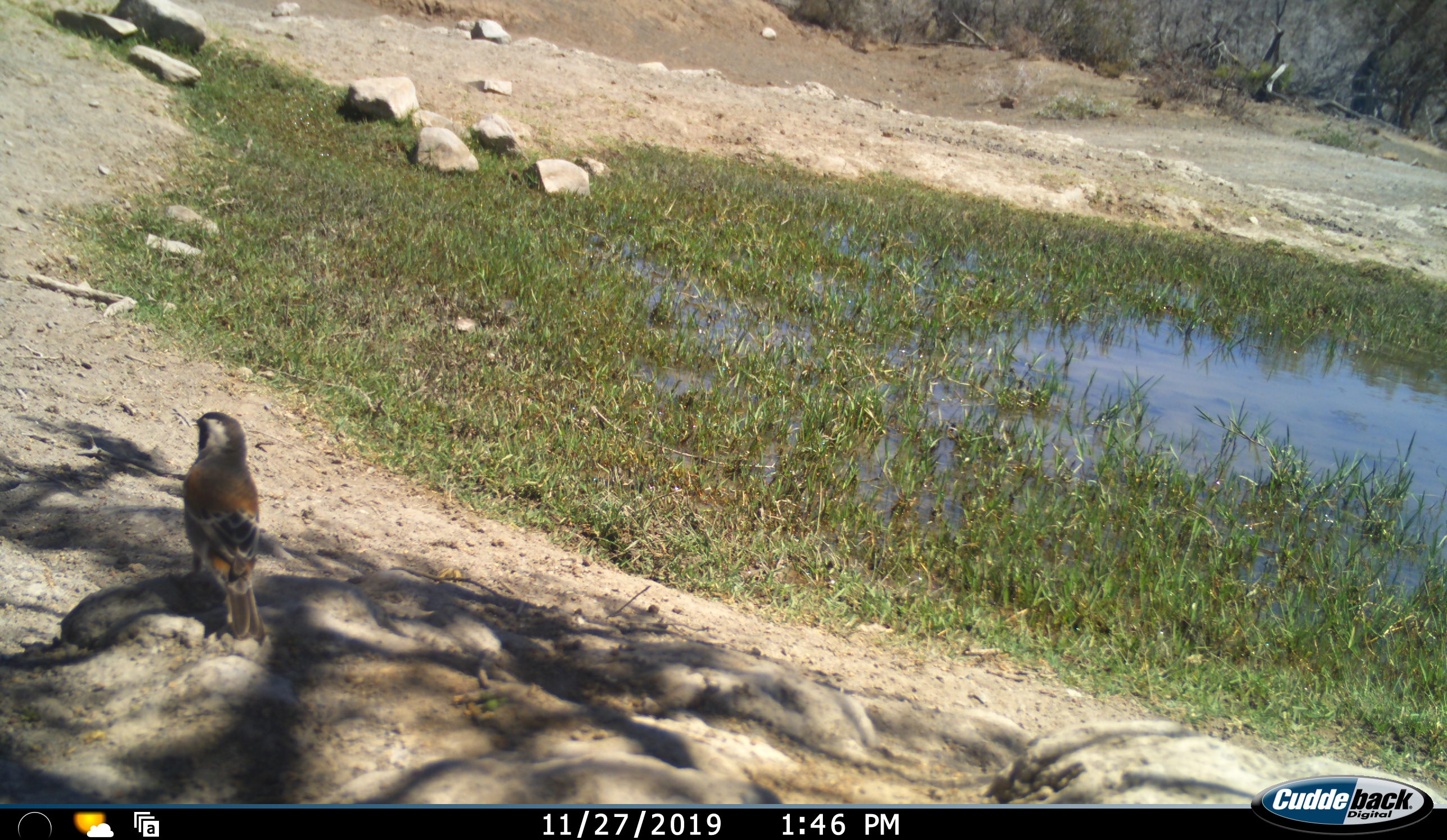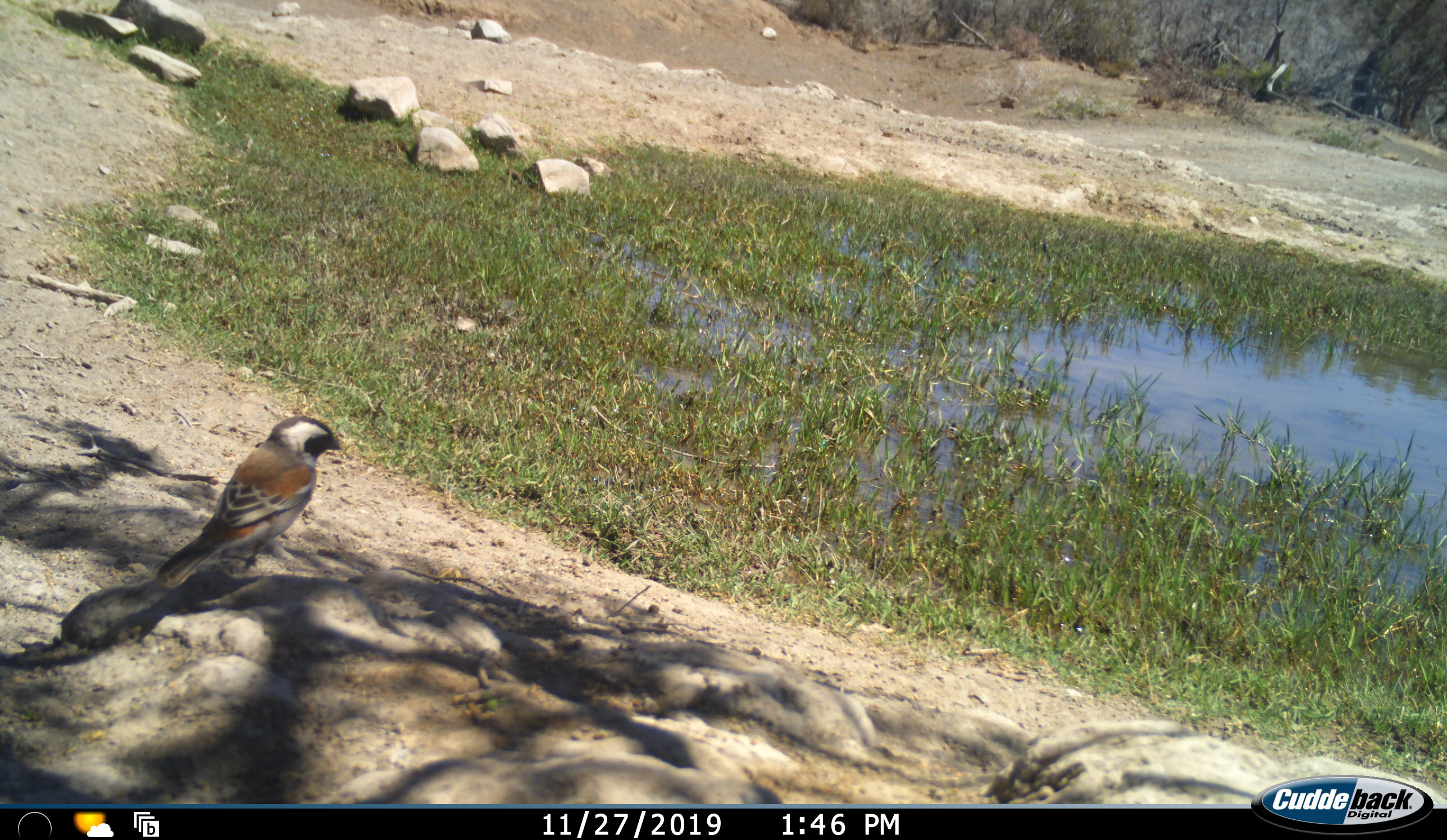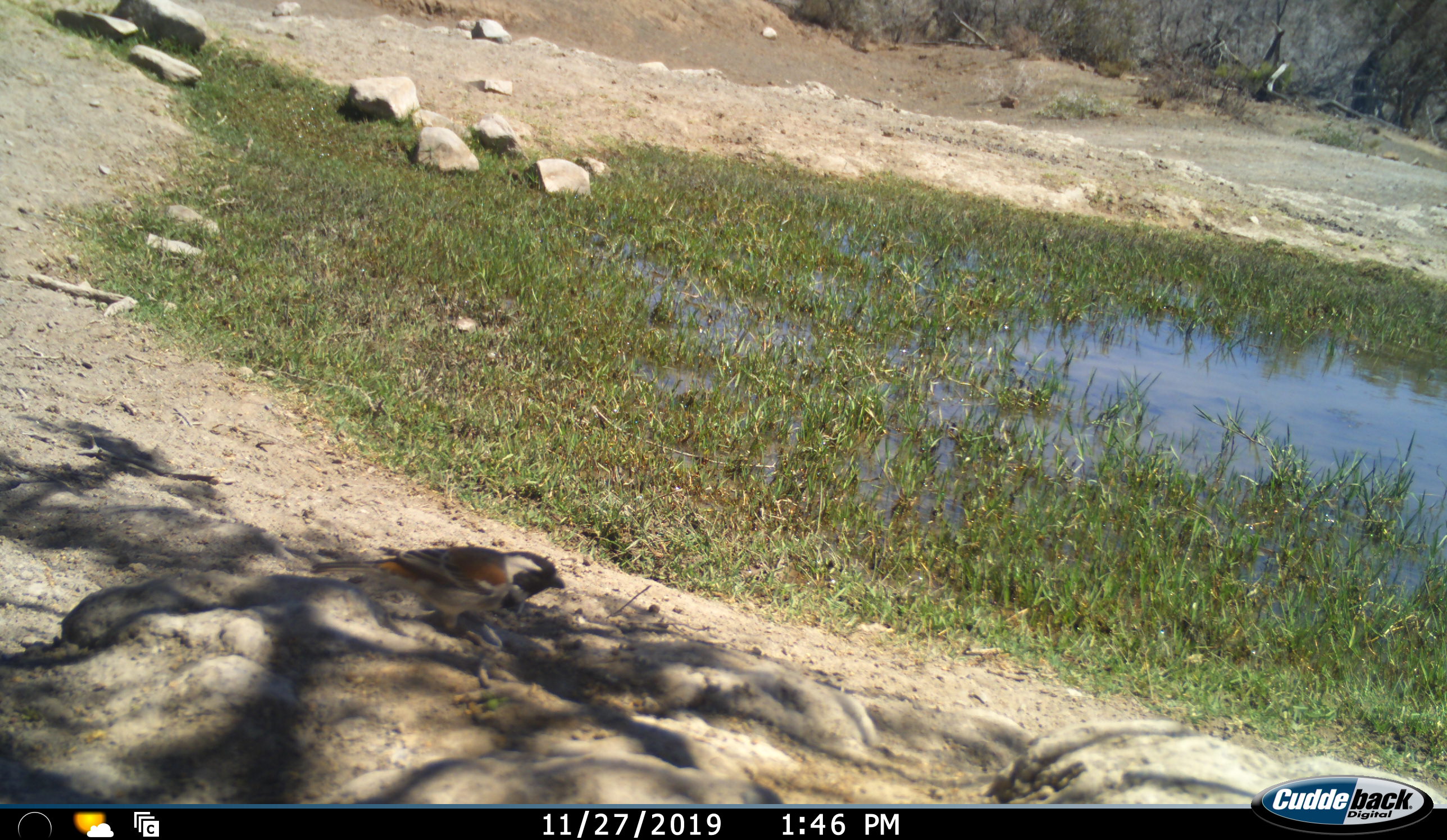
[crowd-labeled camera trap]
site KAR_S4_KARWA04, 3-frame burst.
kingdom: Animalia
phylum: Chordata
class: Aves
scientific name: Aves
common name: bird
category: birdother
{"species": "birdother (bird) (Aves)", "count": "1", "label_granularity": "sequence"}